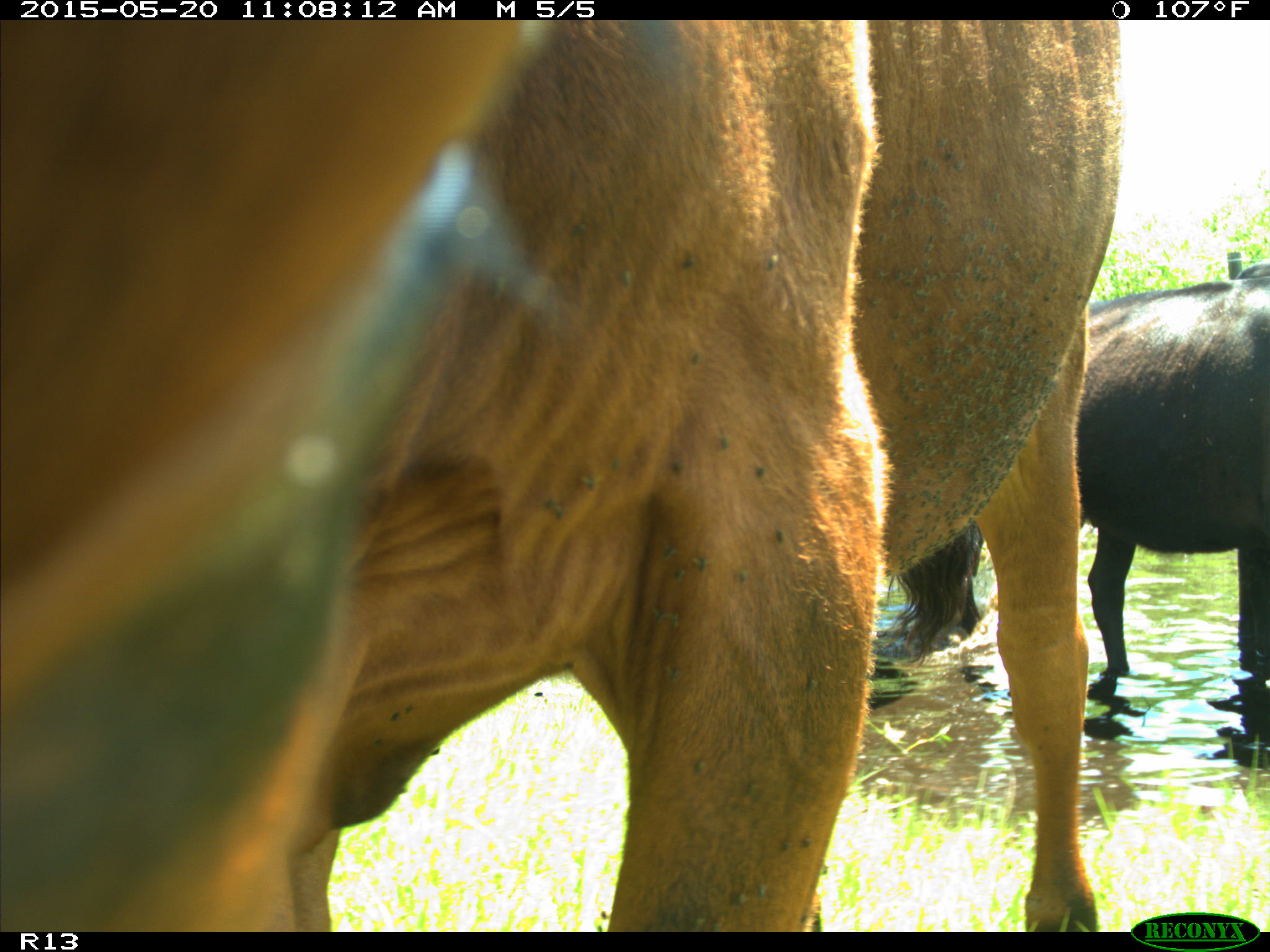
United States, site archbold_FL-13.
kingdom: Animalia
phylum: Chordata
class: Mammalia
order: Artiodactyla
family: Bovidae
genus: Bos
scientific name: Bos taurus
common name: domestic cow